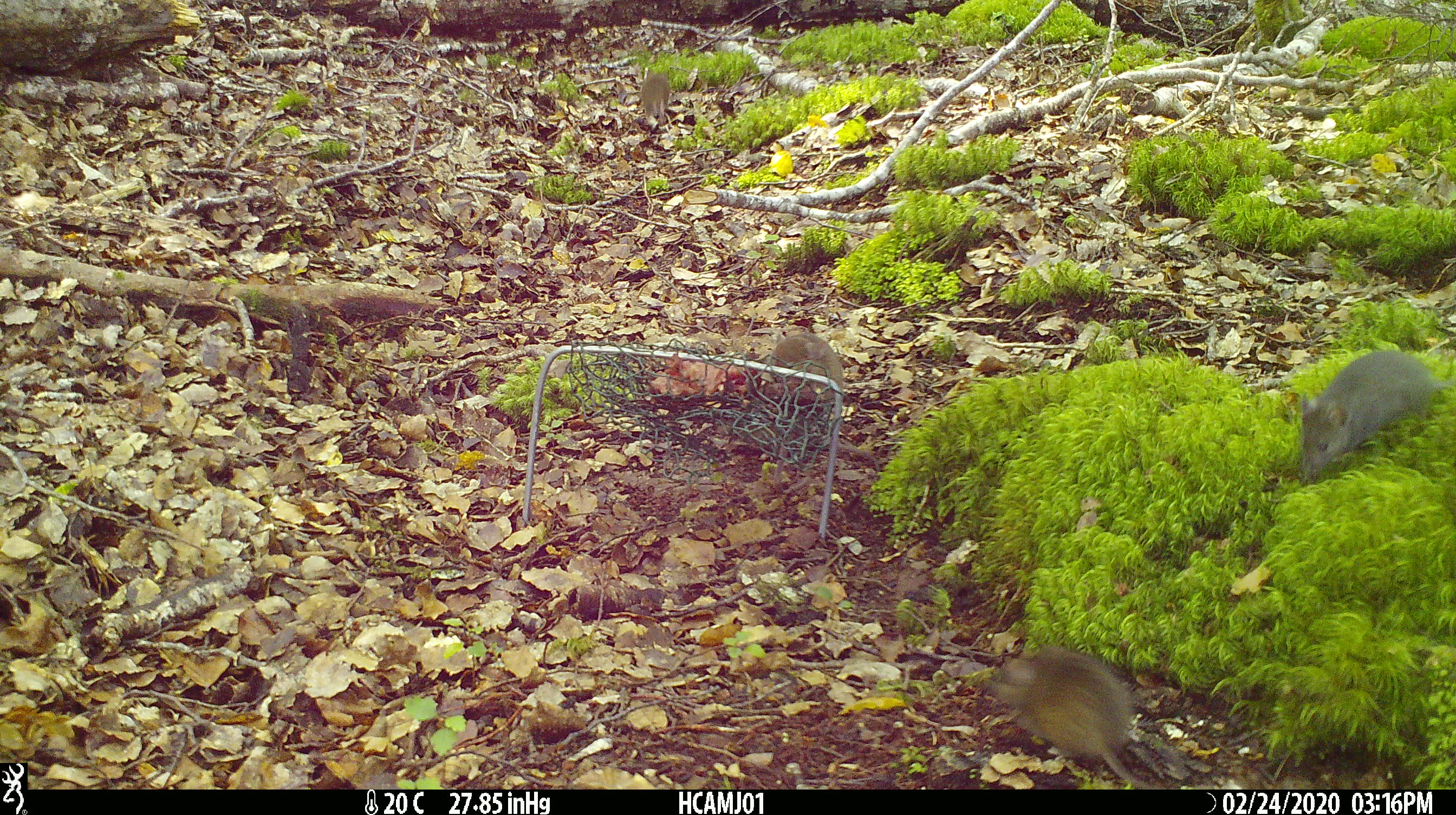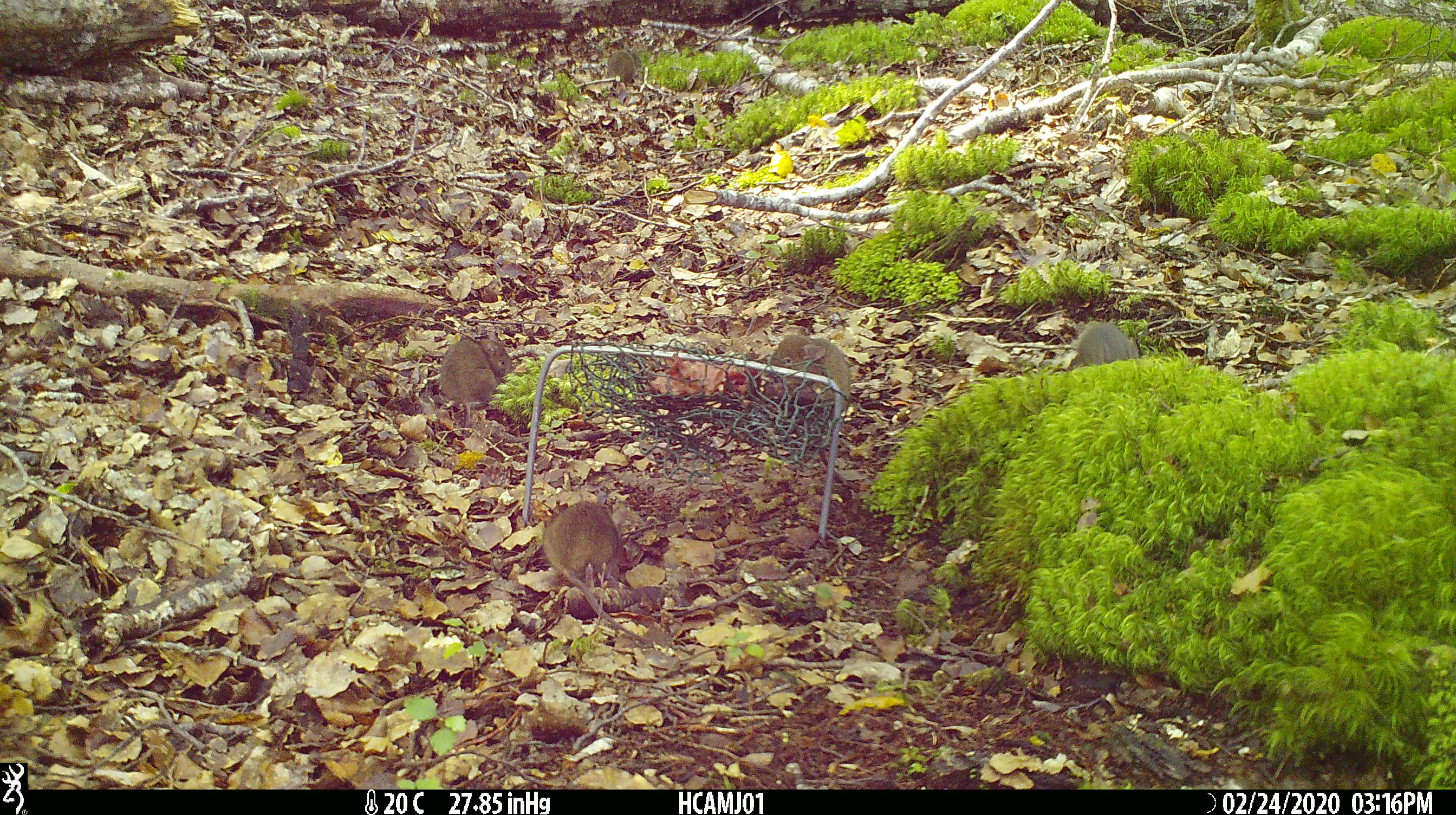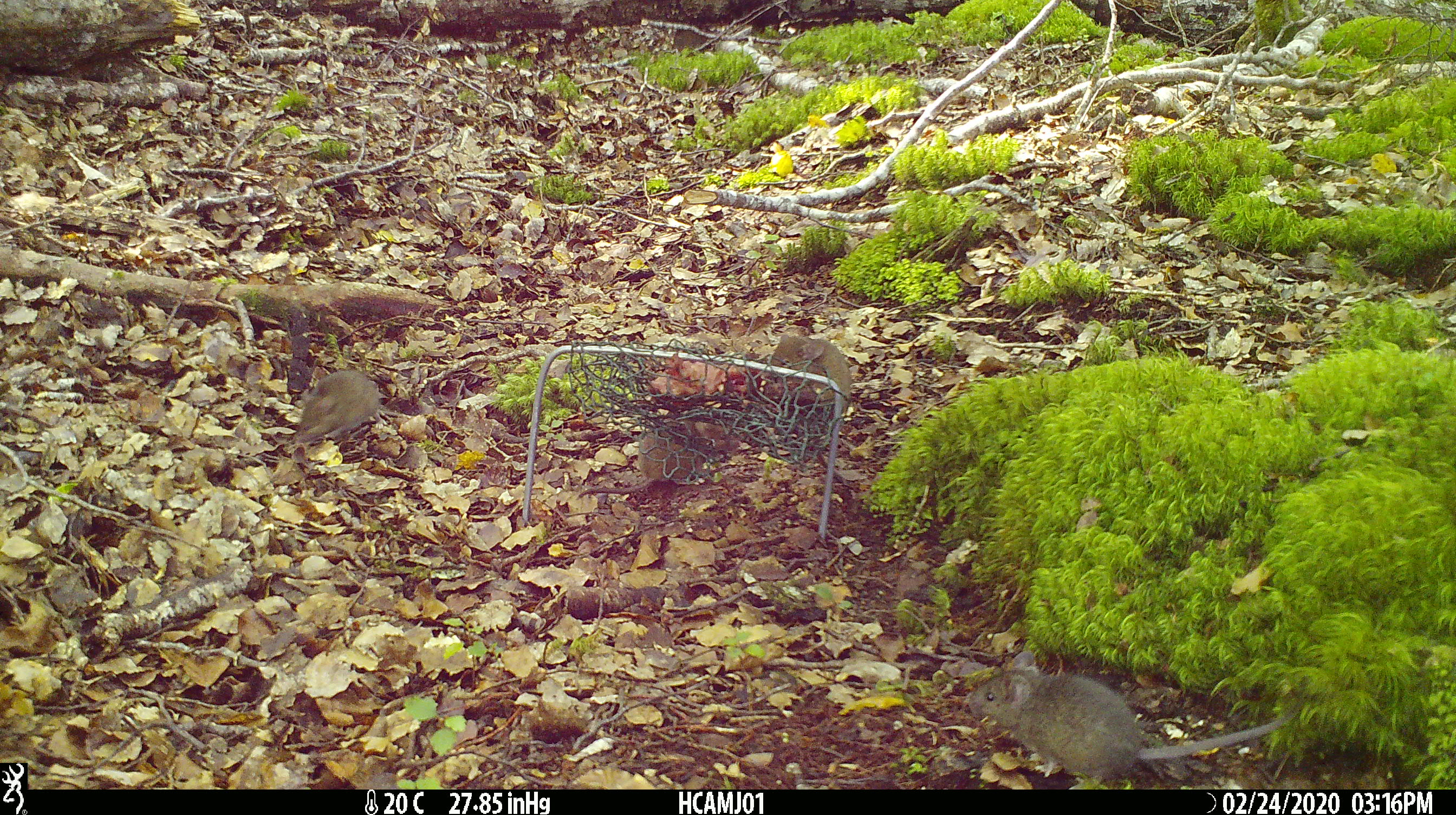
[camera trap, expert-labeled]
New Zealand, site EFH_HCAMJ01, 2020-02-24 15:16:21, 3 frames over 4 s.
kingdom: Animalia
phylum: Chordata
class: Mammalia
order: Rodentia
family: Muridae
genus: Mus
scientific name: Mus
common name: mouse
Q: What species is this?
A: Mouse (Mus).